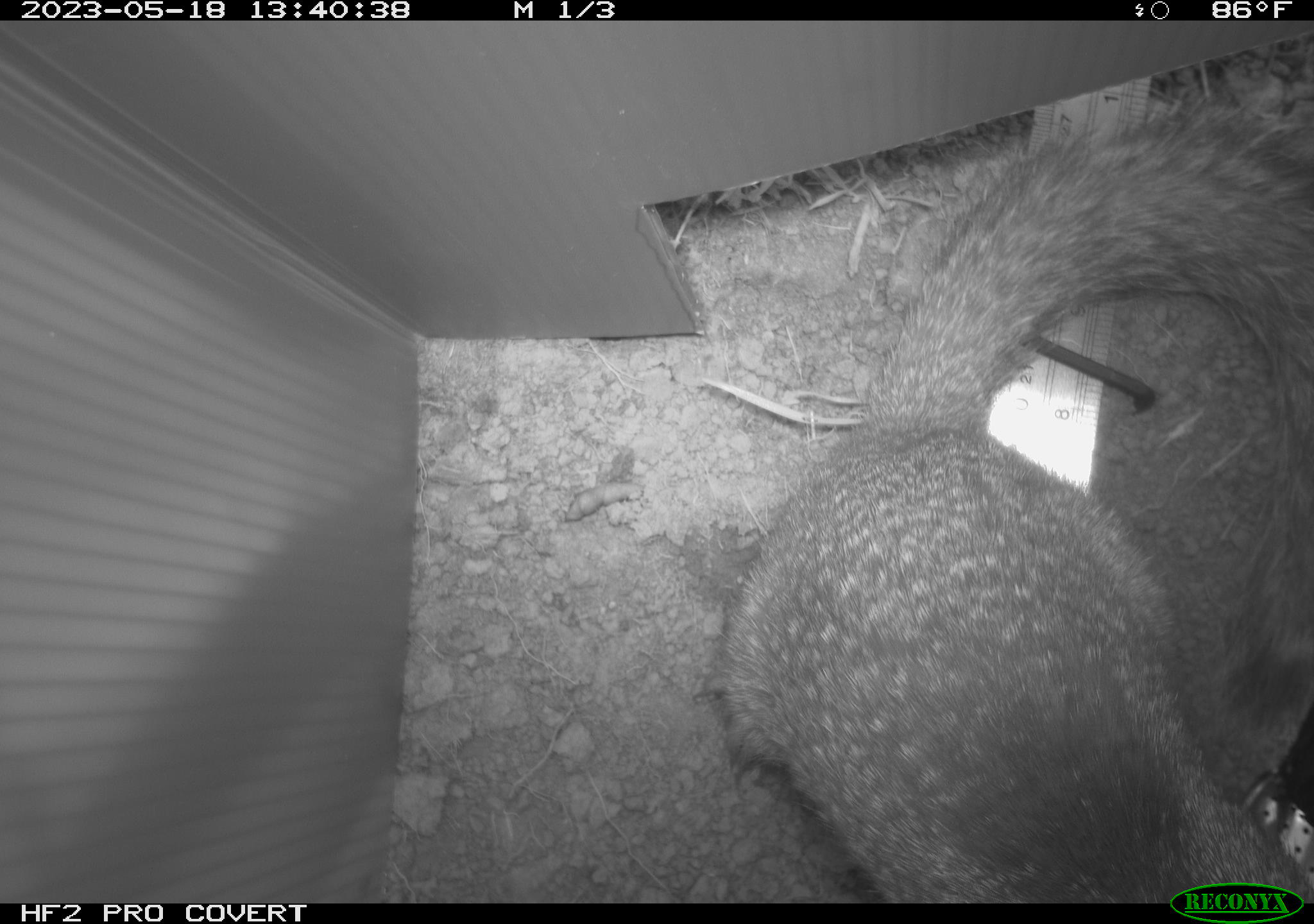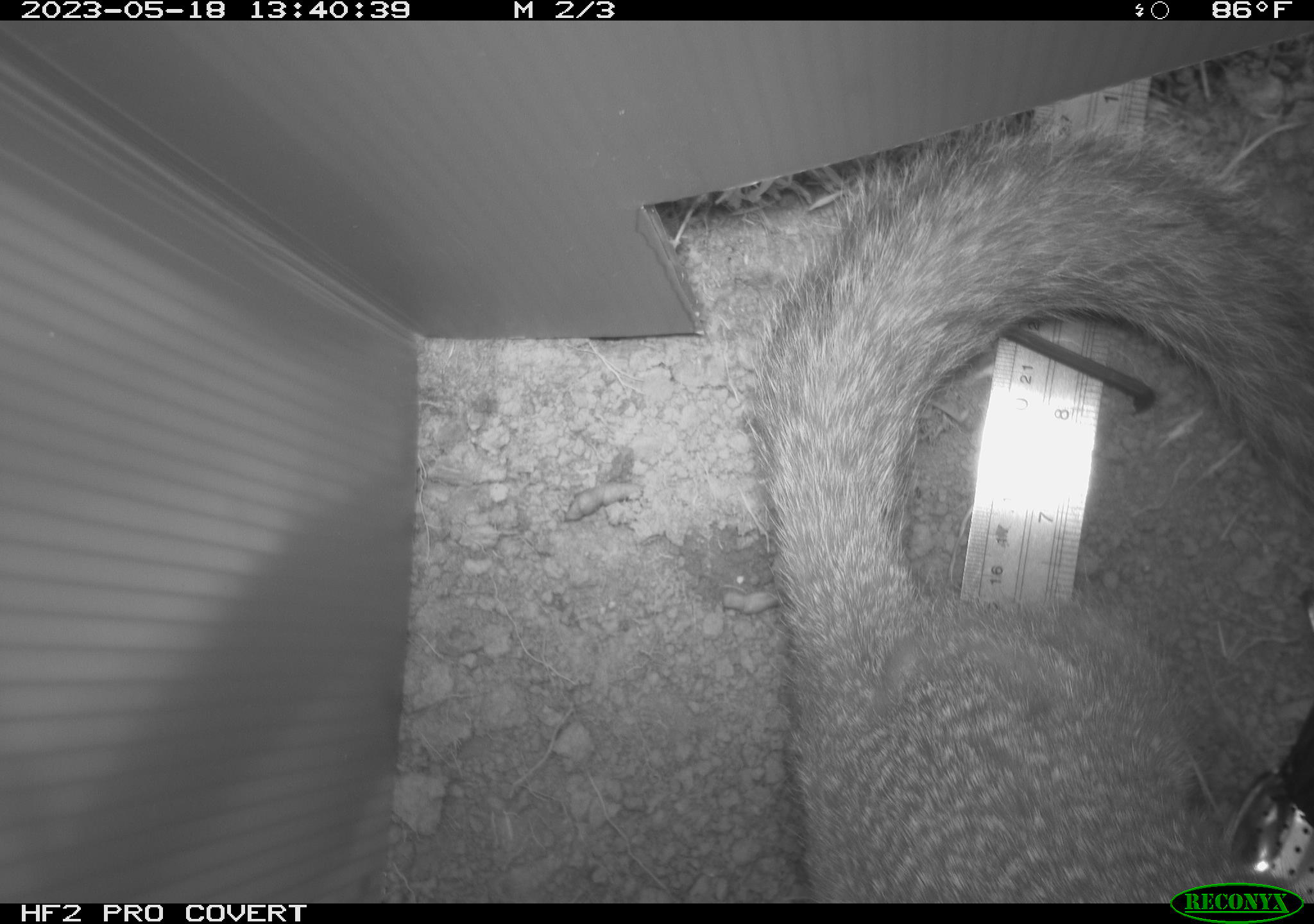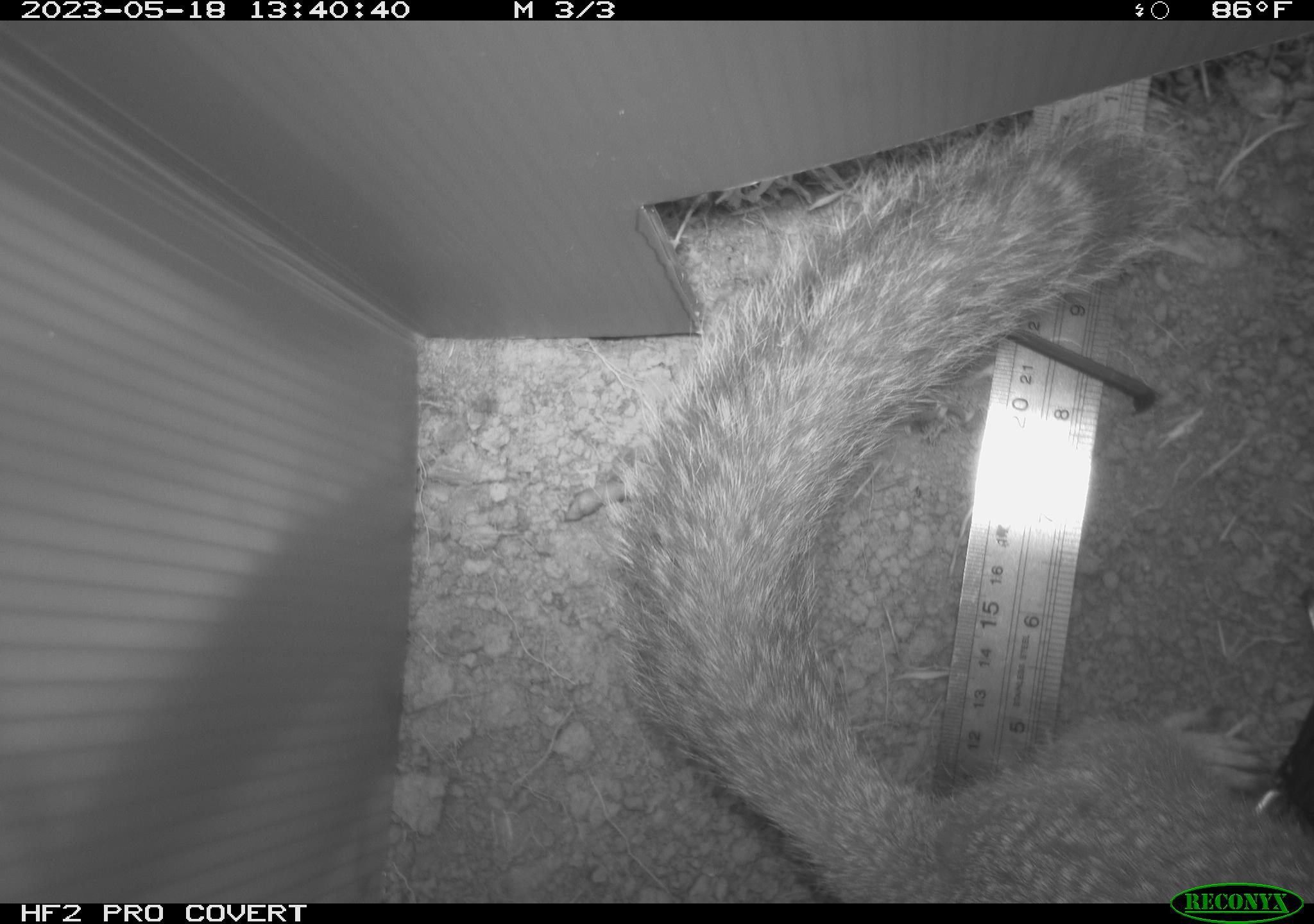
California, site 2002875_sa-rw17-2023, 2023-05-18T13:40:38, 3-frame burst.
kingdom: Animalia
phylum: Chordata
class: Mammalia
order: Rodentia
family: Sciuridae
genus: Otospermophilus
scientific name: Otospermophilus beecheyi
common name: california ground squirrel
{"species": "california ground squirrel (Otospermophilus beecheyi)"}